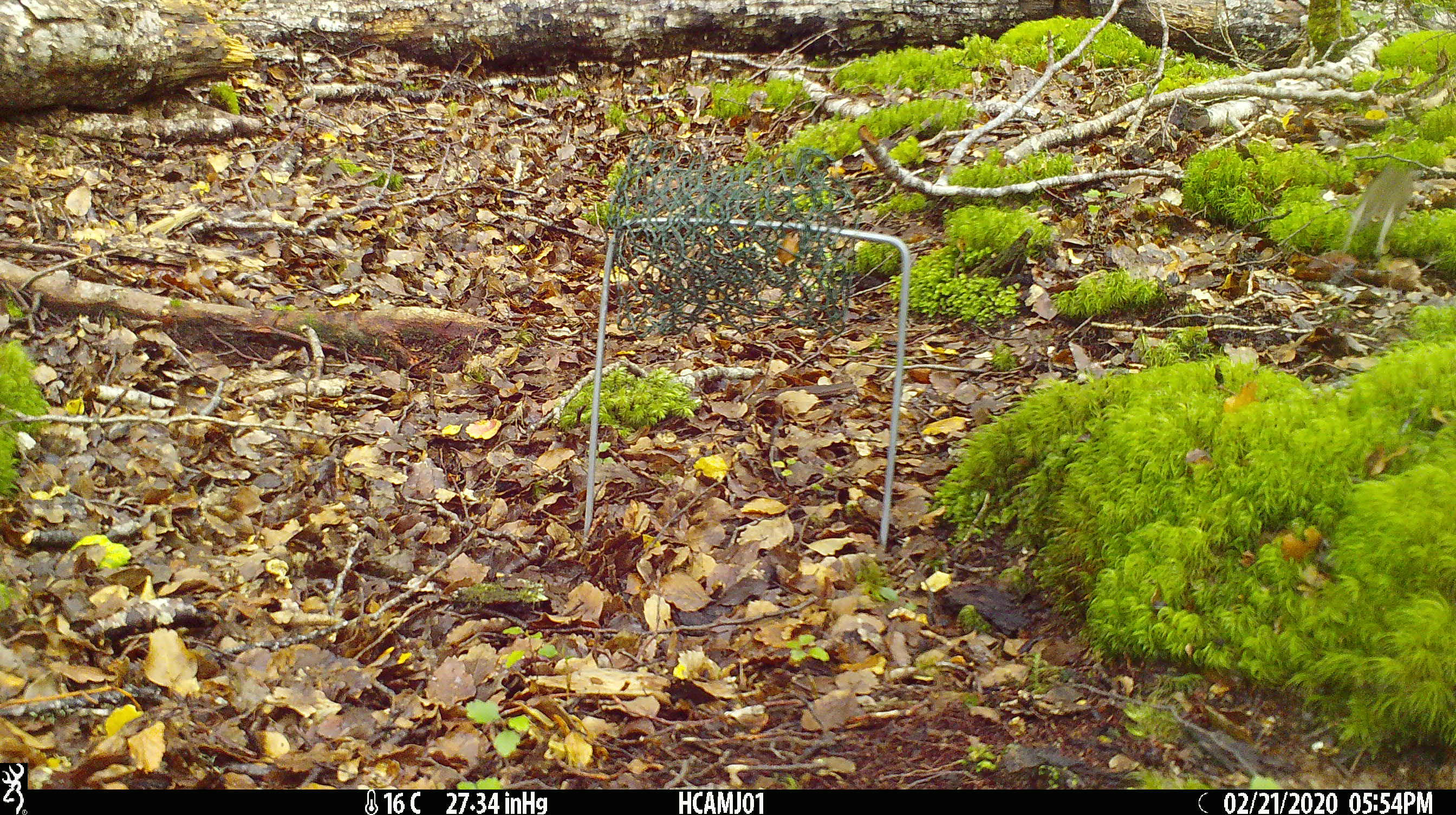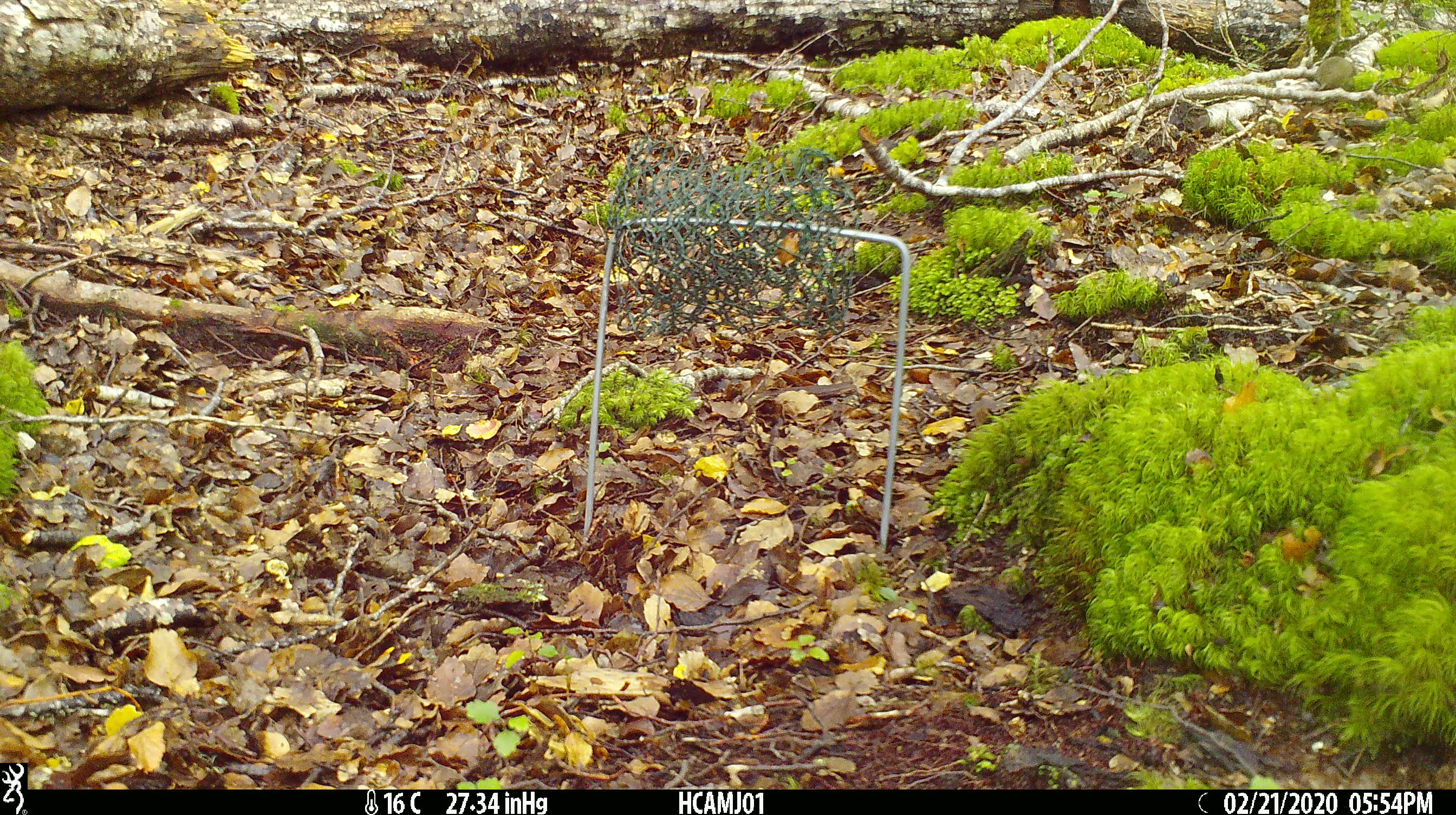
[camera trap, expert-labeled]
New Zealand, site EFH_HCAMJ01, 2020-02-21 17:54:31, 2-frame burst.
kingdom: Animalia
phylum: Chordata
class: Mammalia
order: Rodentia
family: Muridae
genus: Mus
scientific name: Mus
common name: mouse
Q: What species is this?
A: Mouse (Mus).